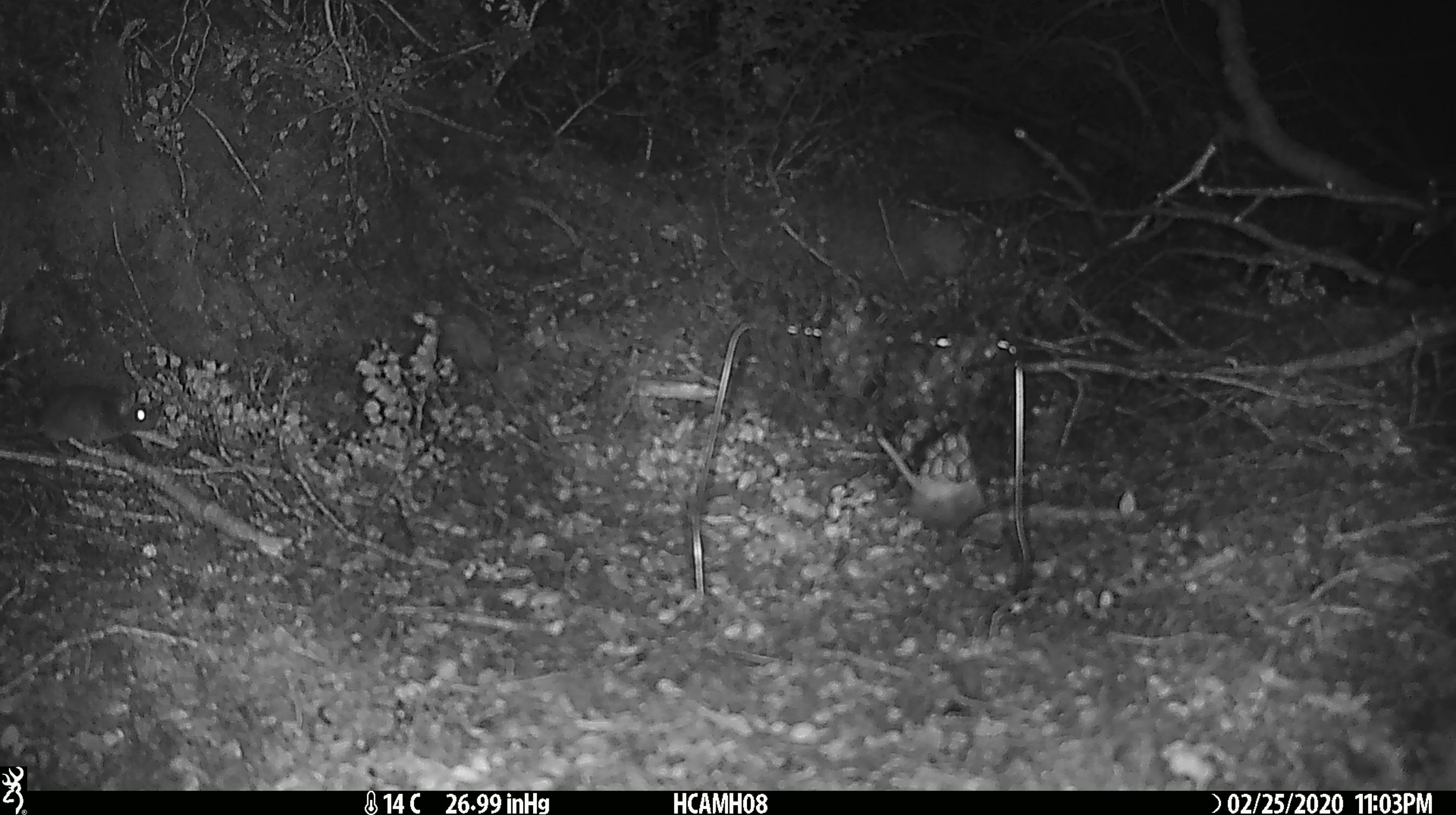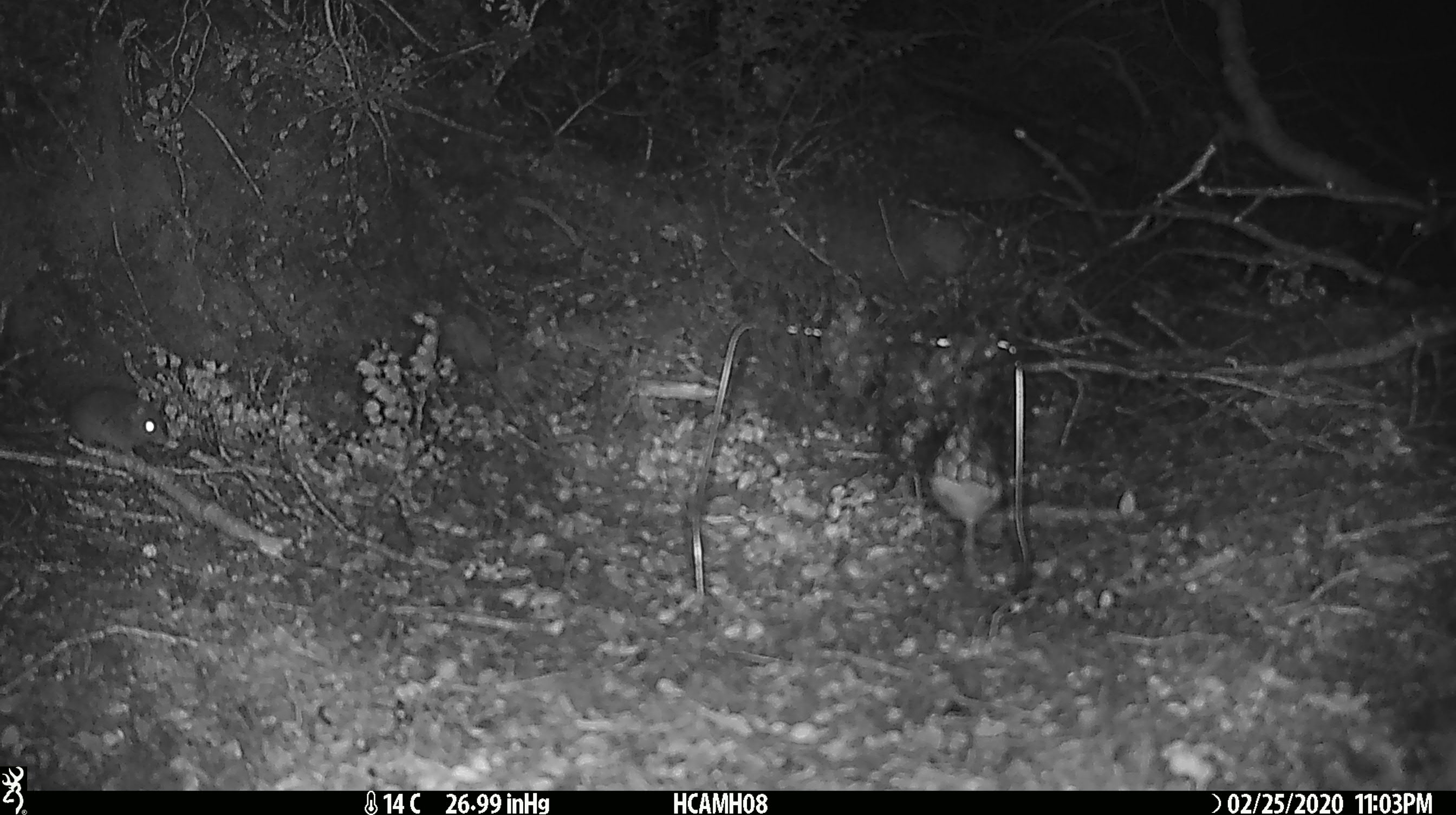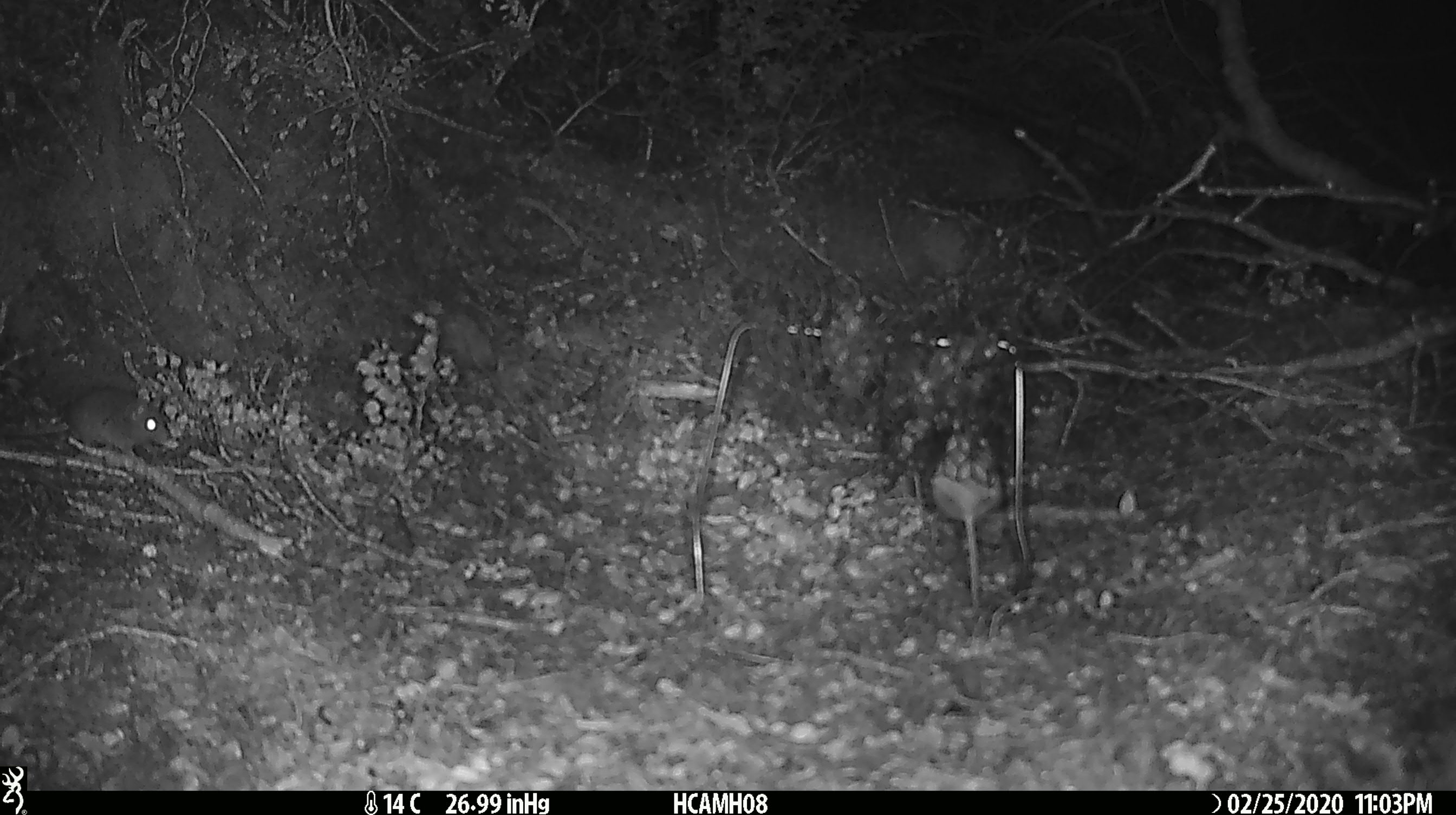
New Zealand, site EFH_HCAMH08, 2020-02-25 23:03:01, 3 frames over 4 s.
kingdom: Animalia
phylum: Chordata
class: Mammalia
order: Rodentia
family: Muridae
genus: Mus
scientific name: Mus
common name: mouse